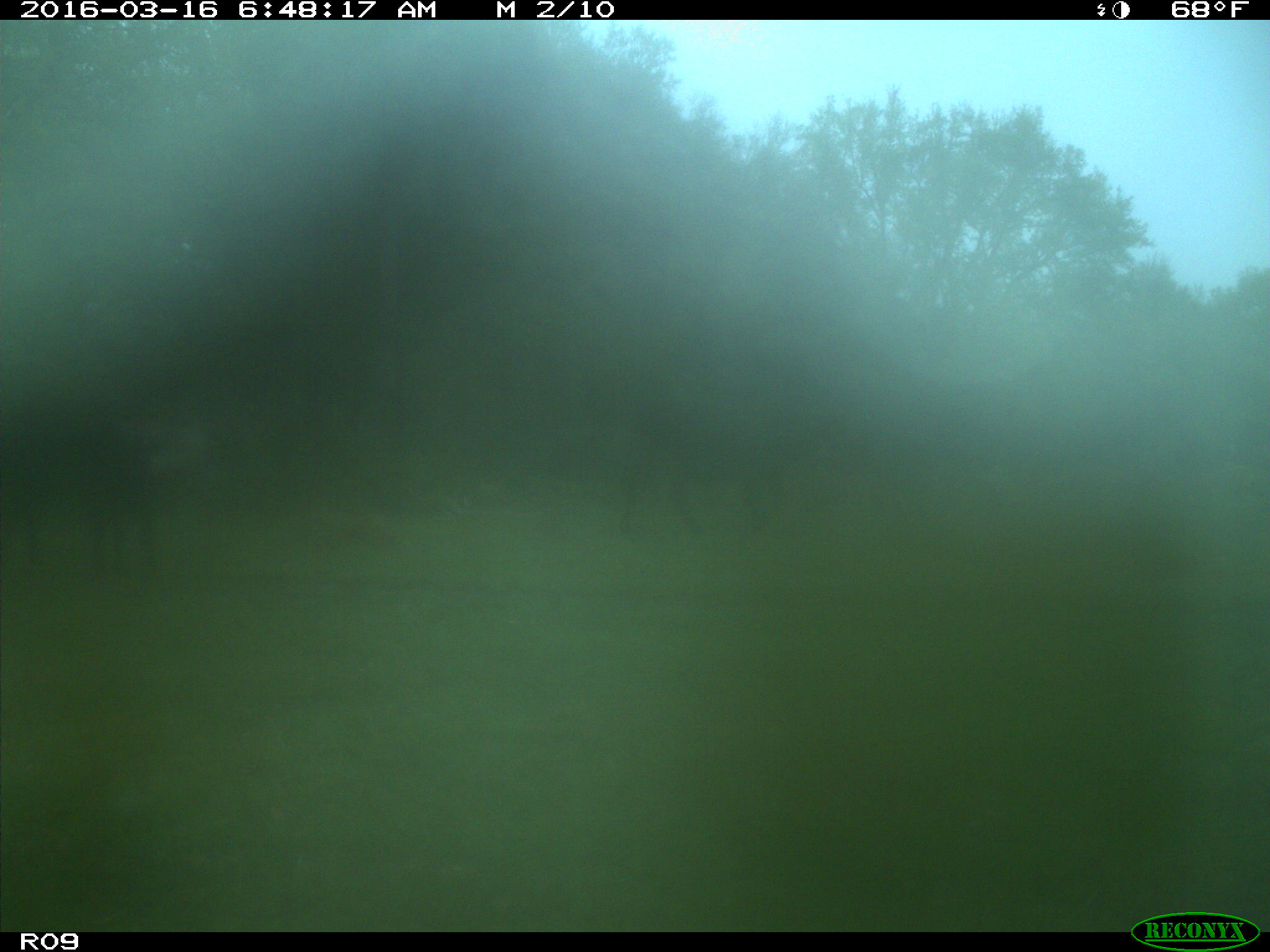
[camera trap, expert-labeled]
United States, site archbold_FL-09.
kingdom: Animalia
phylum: Chordata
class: Mammalia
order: Artiodactyla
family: Bovidae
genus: Bos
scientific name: Bos taurus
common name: domestic cow